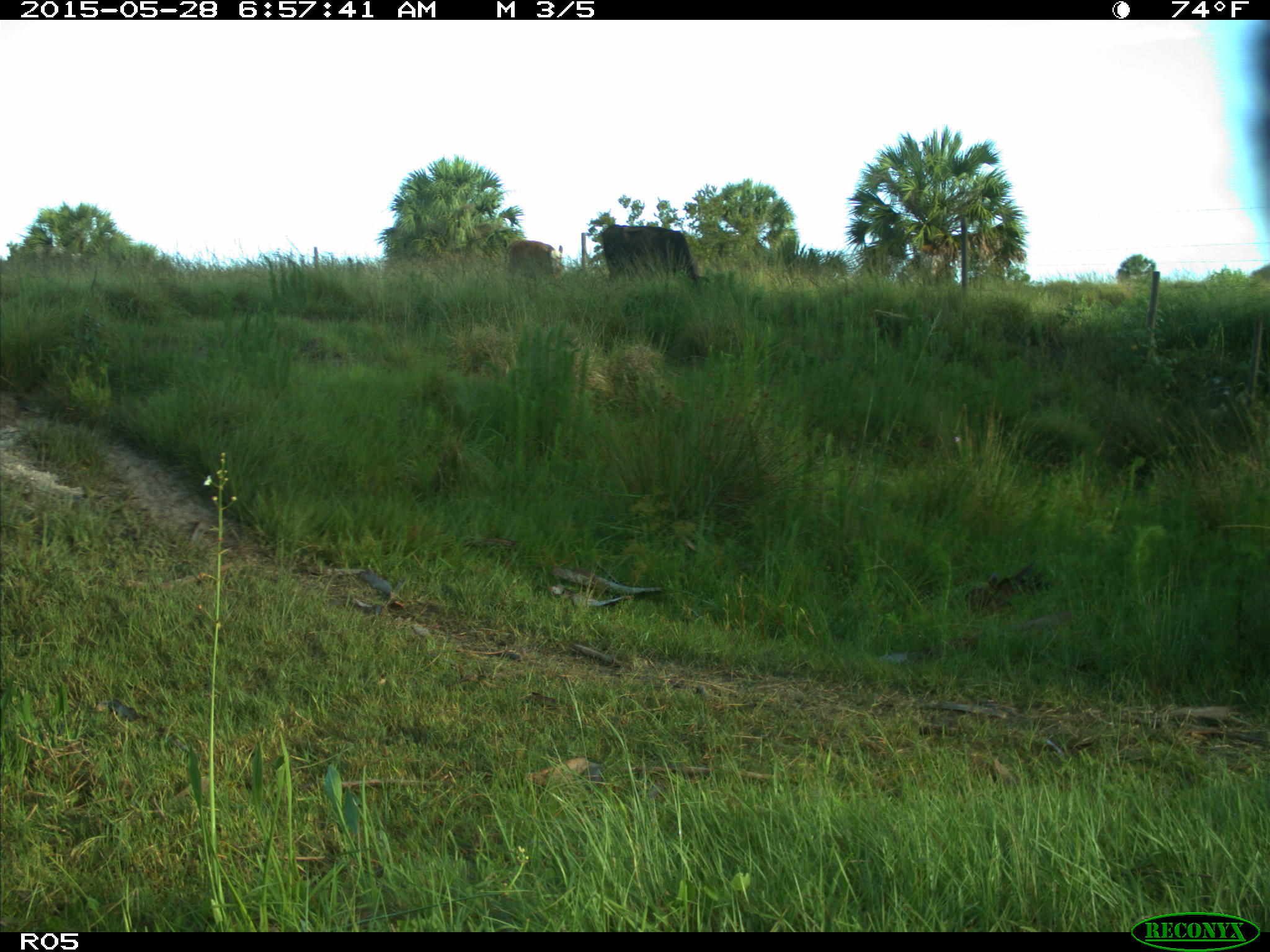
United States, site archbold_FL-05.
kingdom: Animalia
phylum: Chordata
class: Mammalia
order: Artiodactyla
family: Bovidae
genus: Bos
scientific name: Bos taurus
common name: domestic cow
Bos taurus (domestic cow).